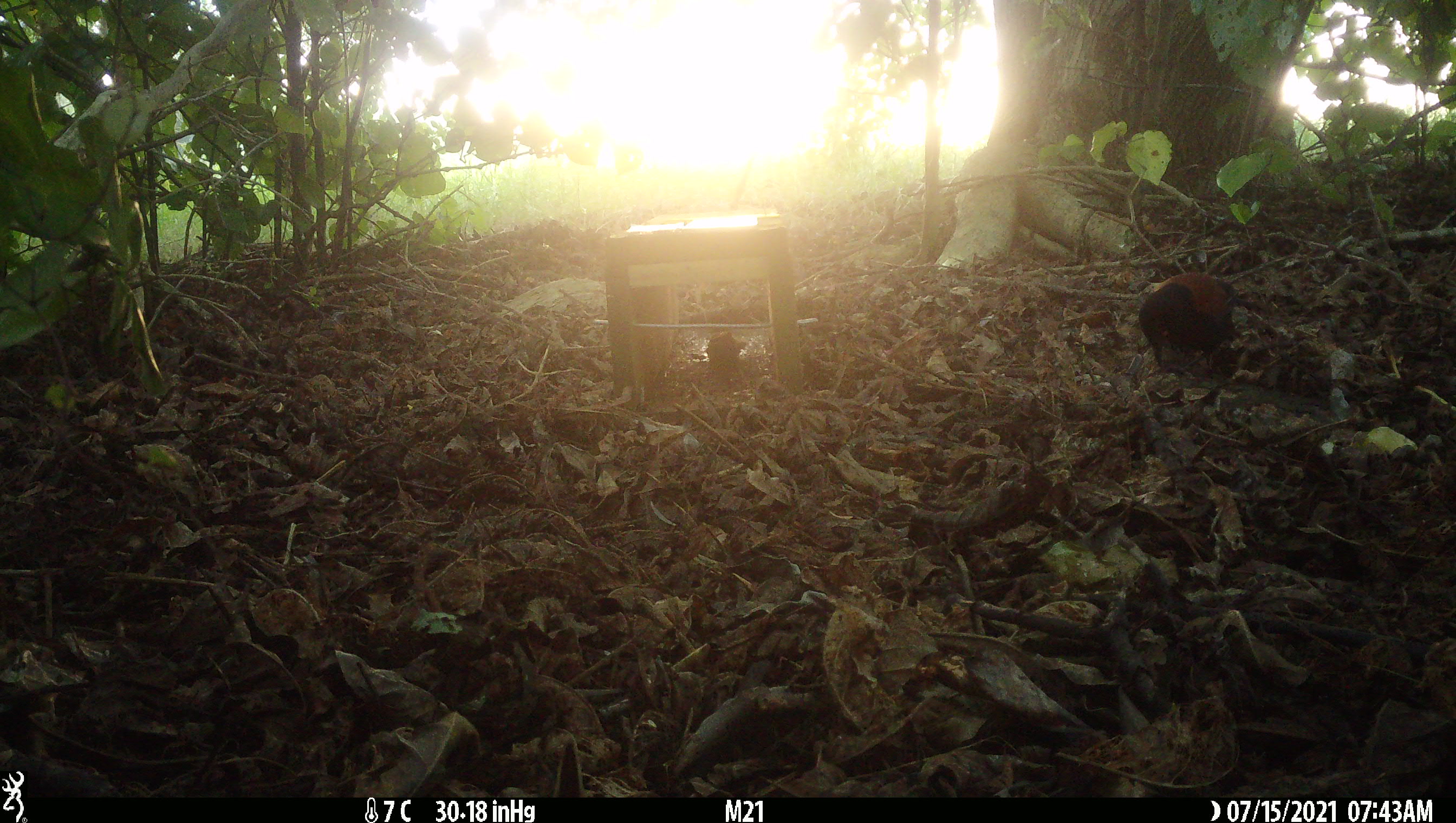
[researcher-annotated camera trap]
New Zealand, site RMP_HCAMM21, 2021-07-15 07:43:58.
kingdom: Animalia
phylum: Chordata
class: Aves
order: Passeriformes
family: Callaeidae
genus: Philesturnus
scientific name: Philesturnus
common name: saddlebacks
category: tieke